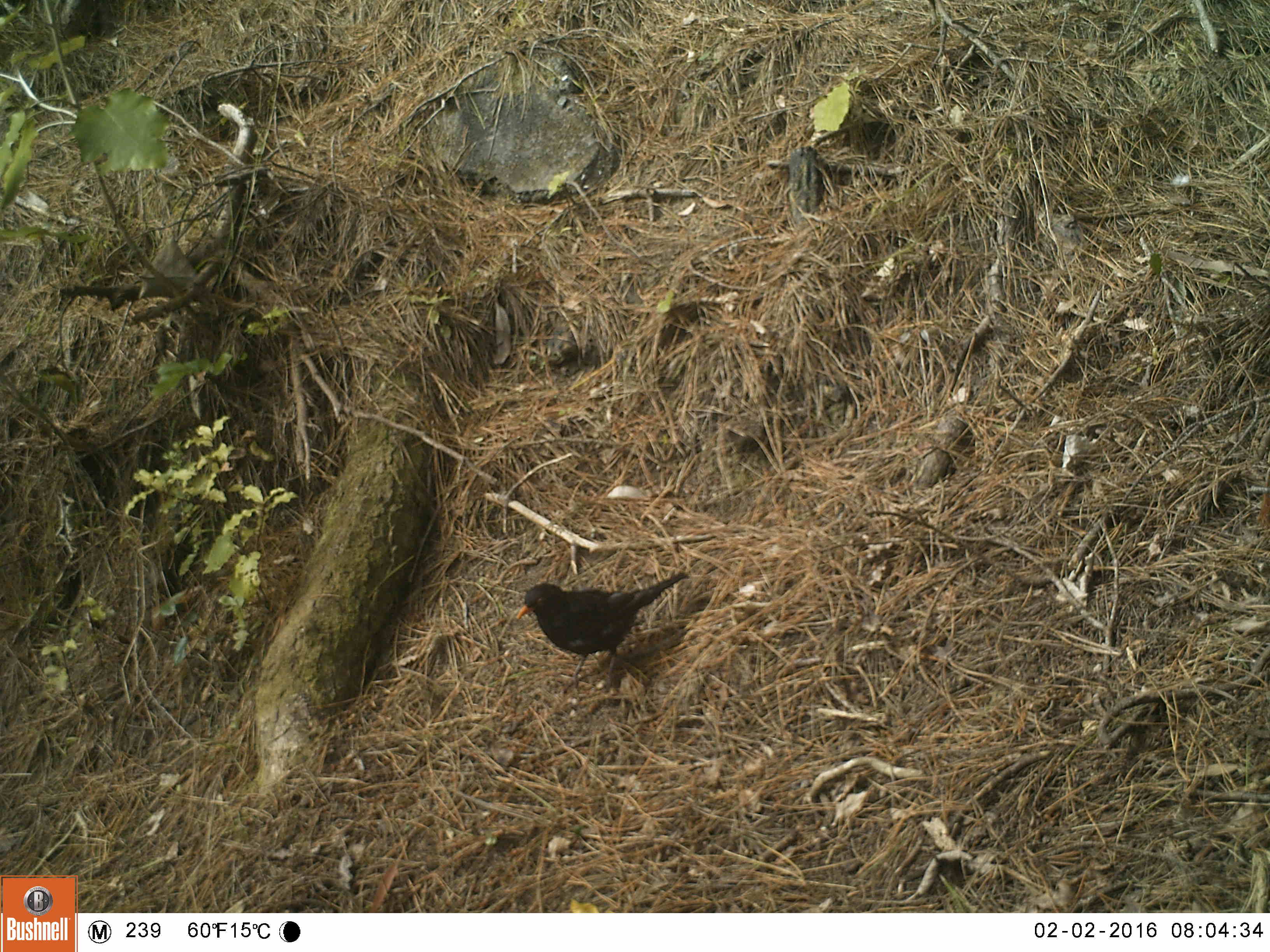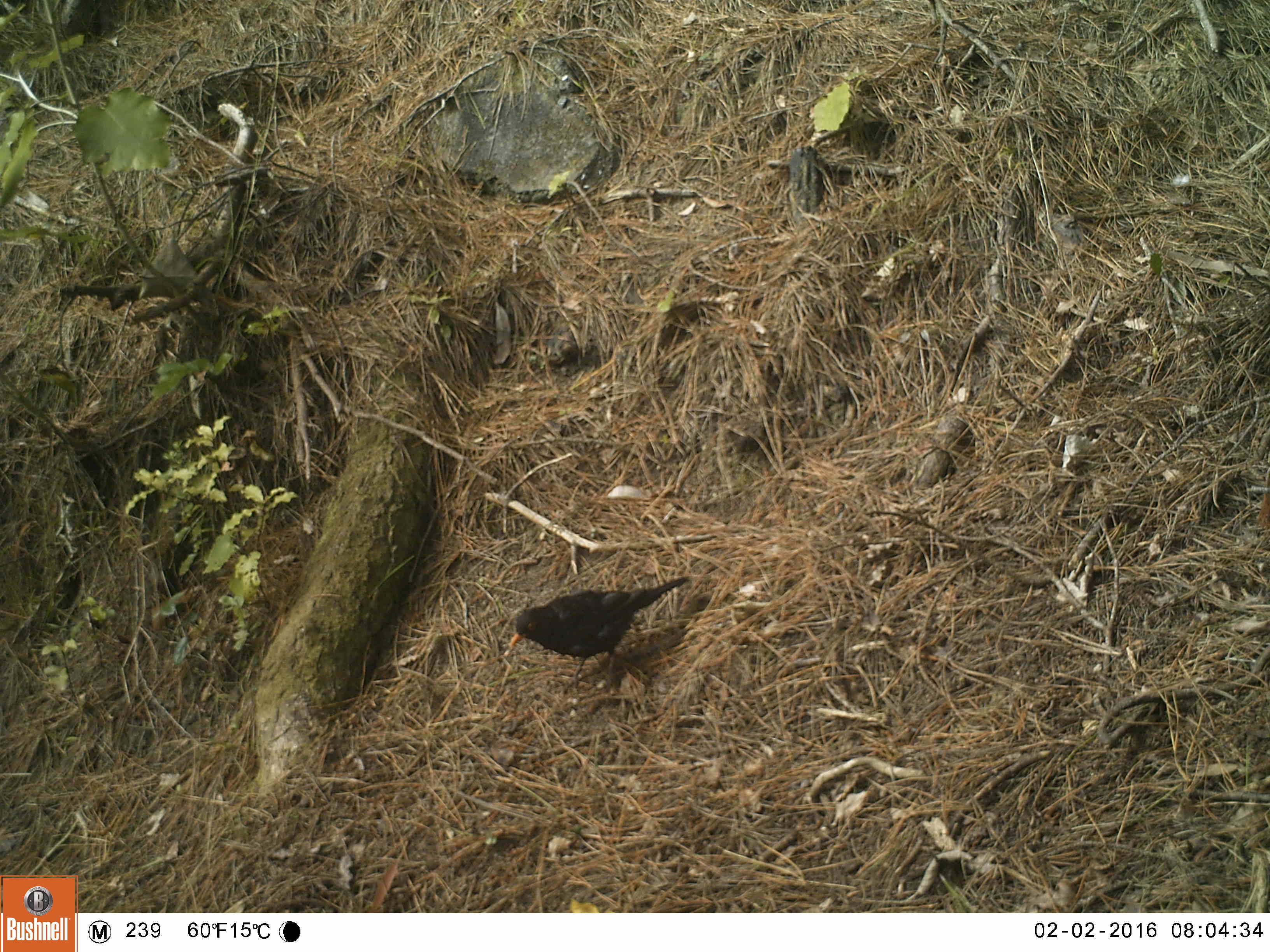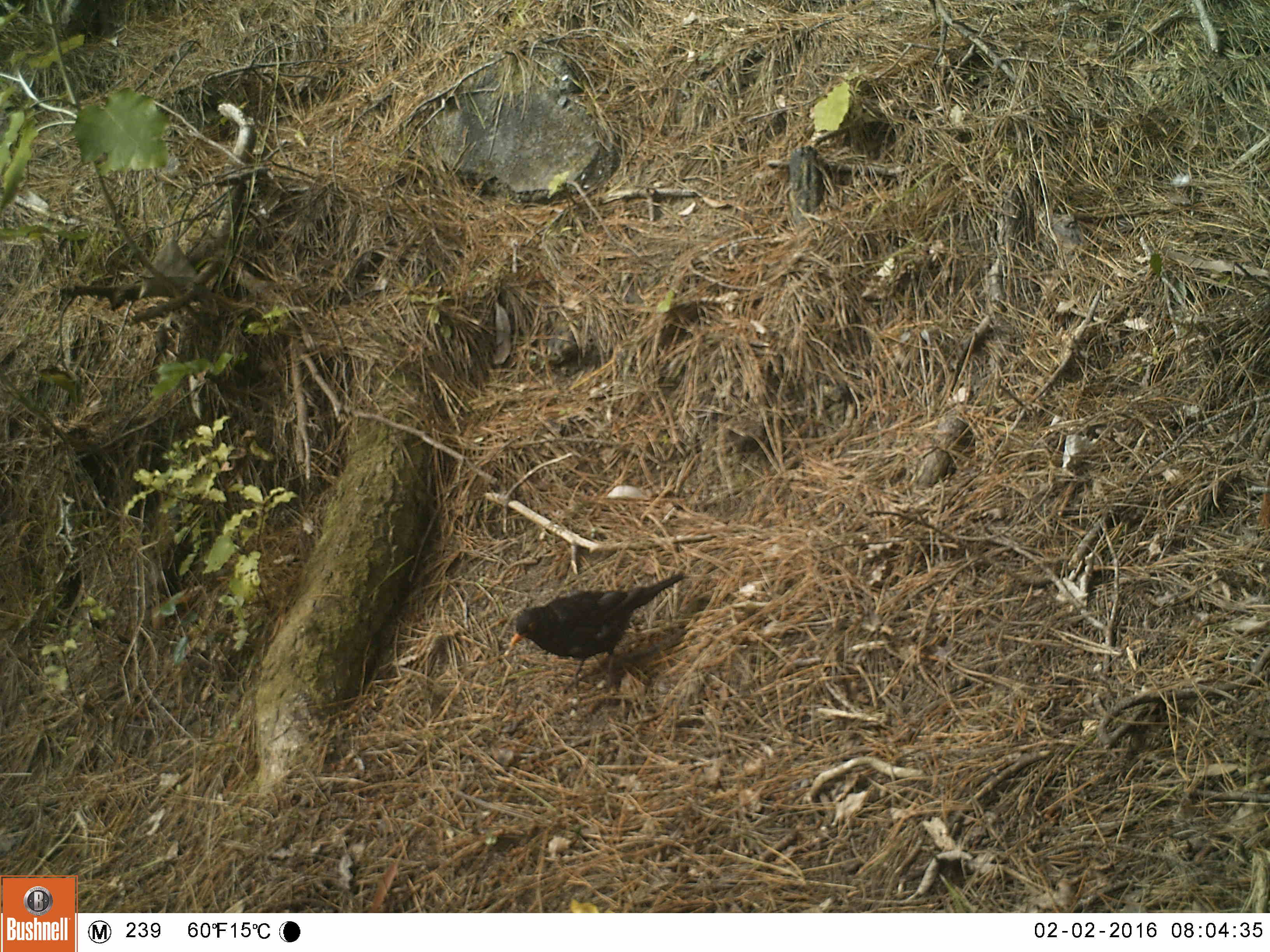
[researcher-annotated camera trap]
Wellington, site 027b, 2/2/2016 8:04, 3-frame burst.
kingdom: Animalia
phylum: Chordata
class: Aves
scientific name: Aves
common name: bird